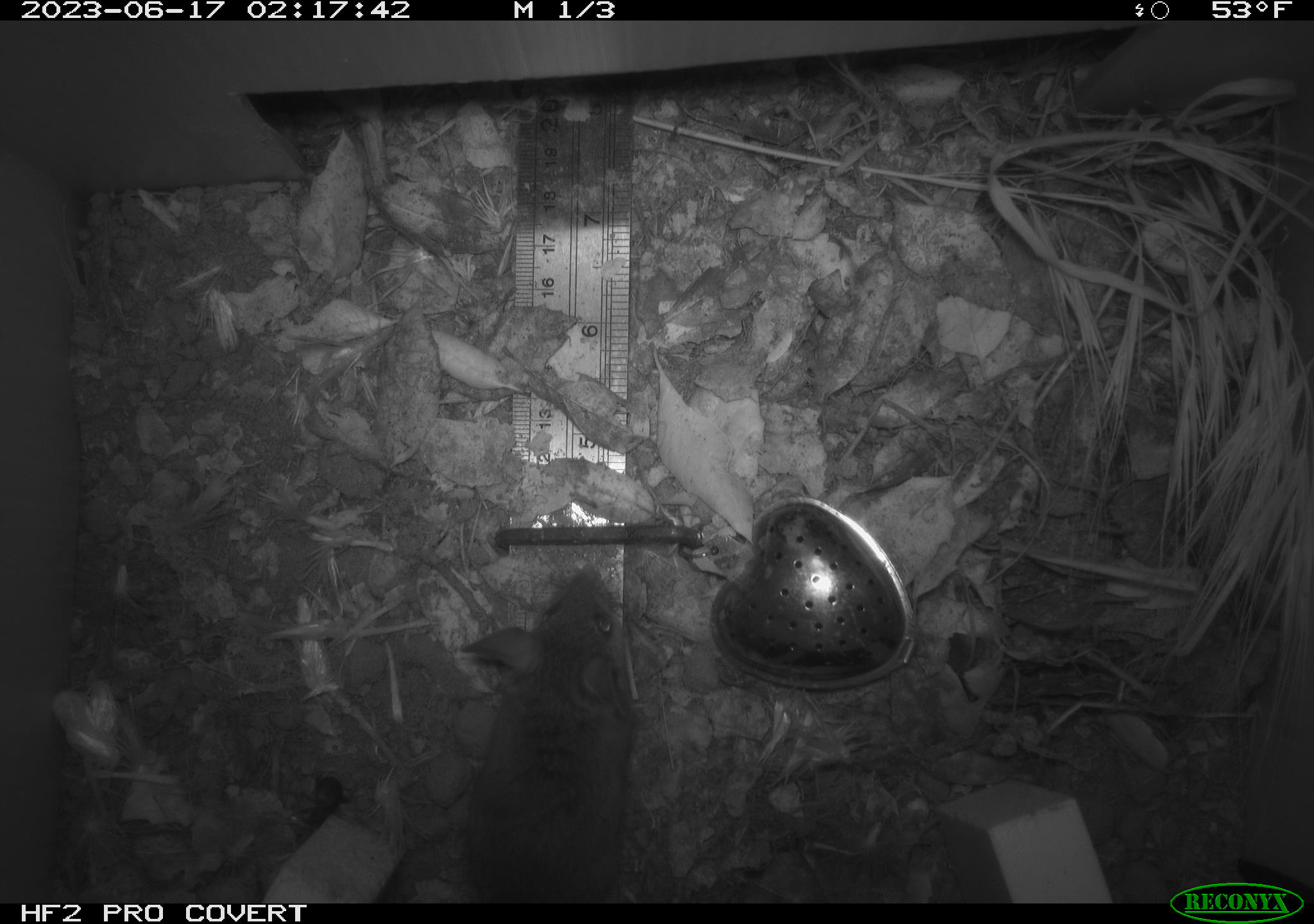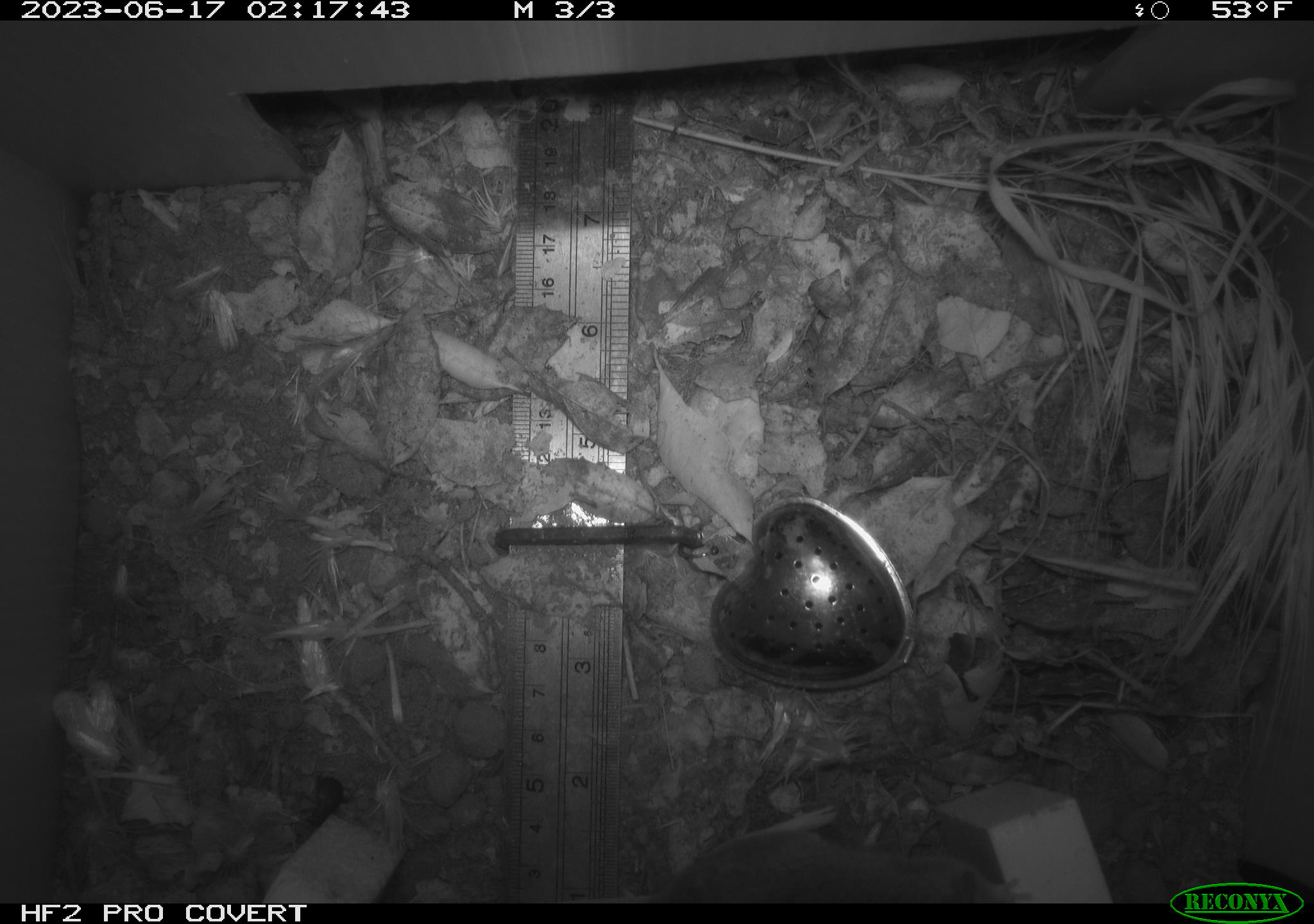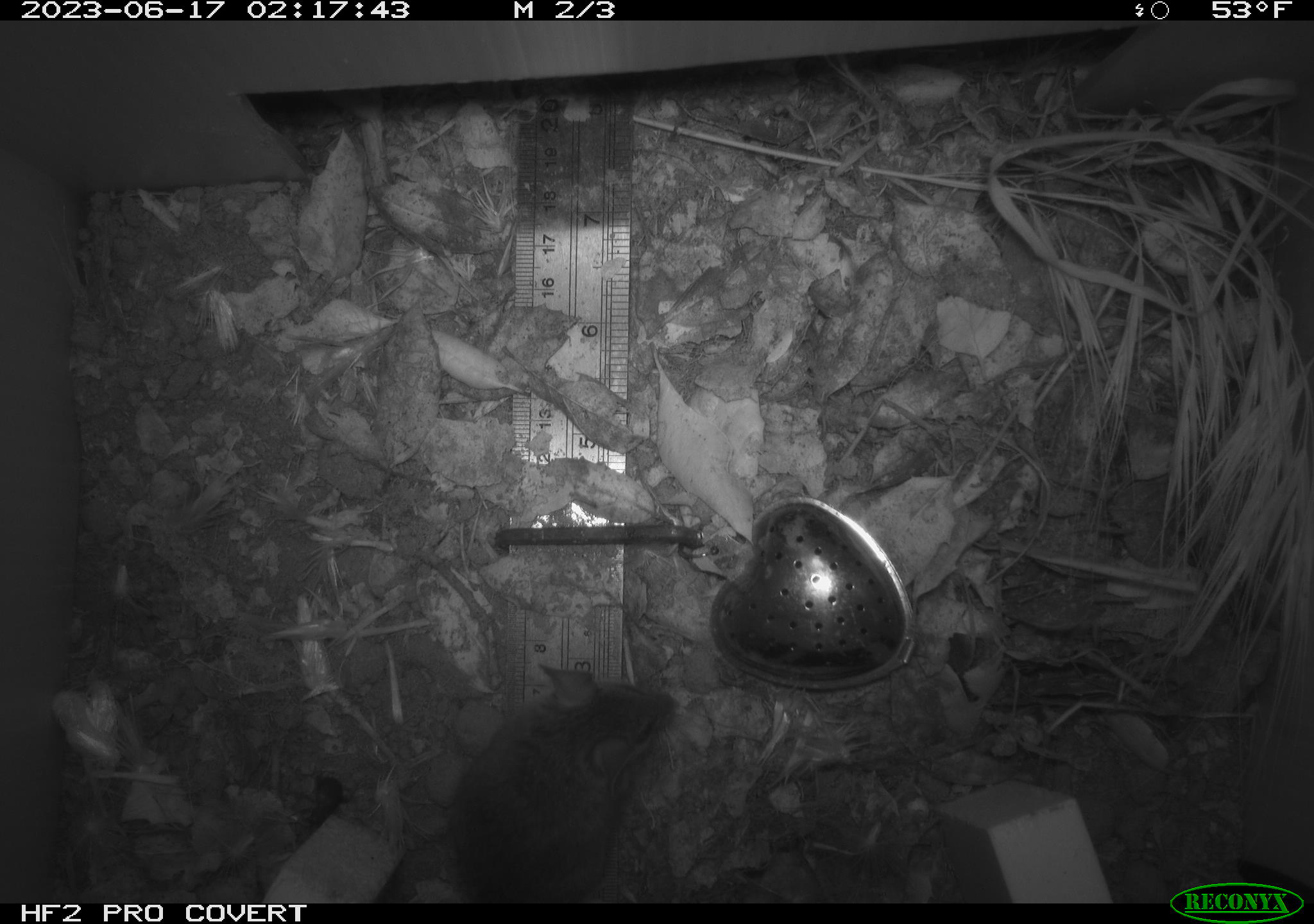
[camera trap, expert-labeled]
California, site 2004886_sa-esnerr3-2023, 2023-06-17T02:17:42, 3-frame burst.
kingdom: Animalia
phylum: Chordata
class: Mammalia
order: Rodentia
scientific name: Rodentia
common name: mouse species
Mouse species (Rodentia).